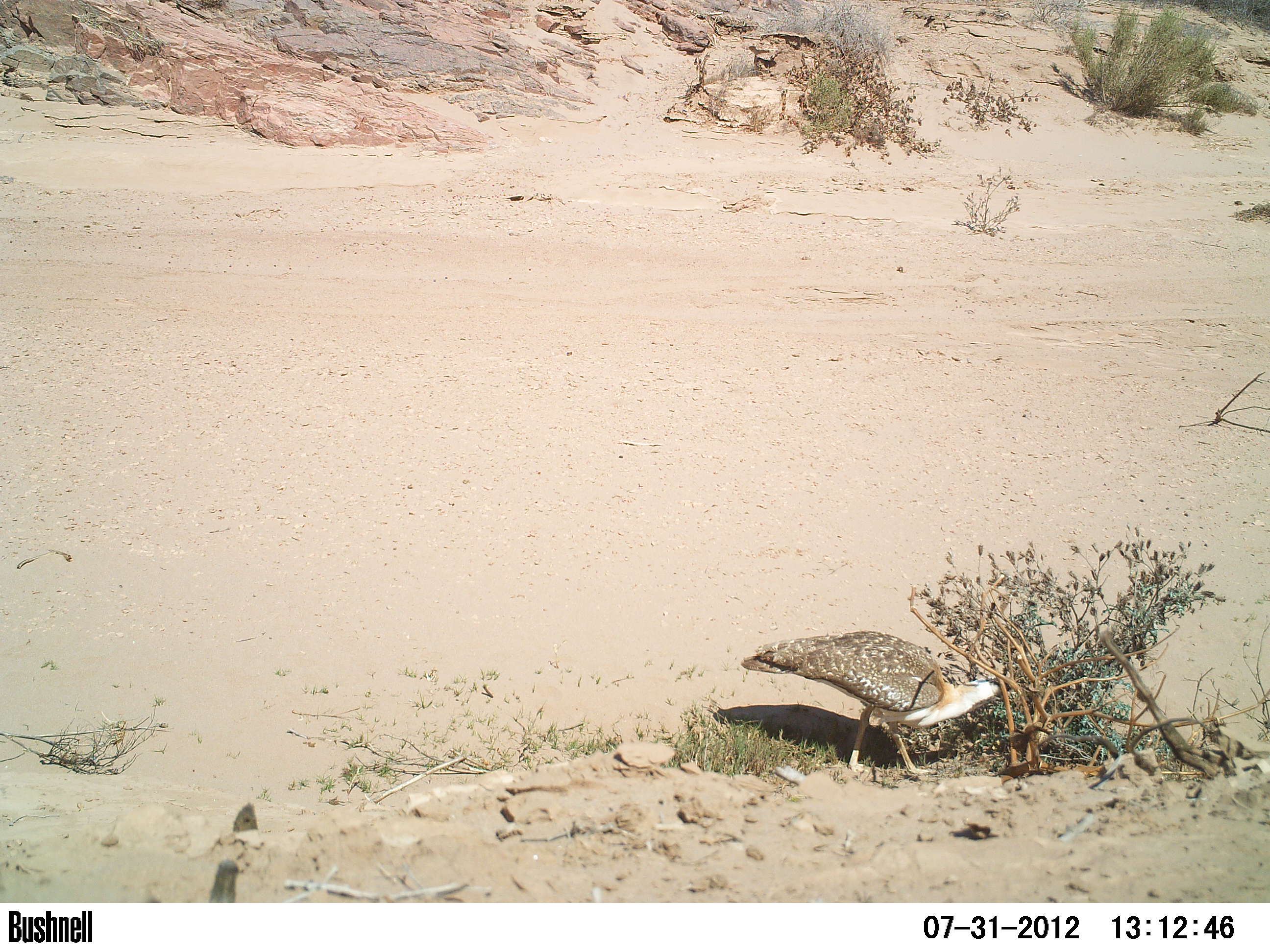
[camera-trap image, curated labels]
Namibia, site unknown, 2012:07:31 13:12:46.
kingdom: Animalia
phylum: Chordata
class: Aves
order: Otidiformes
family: Otididae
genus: Neotis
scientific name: Neotis ludwigii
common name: ludwig's bustard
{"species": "Neotis ludwigii (ludwig's bustard)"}